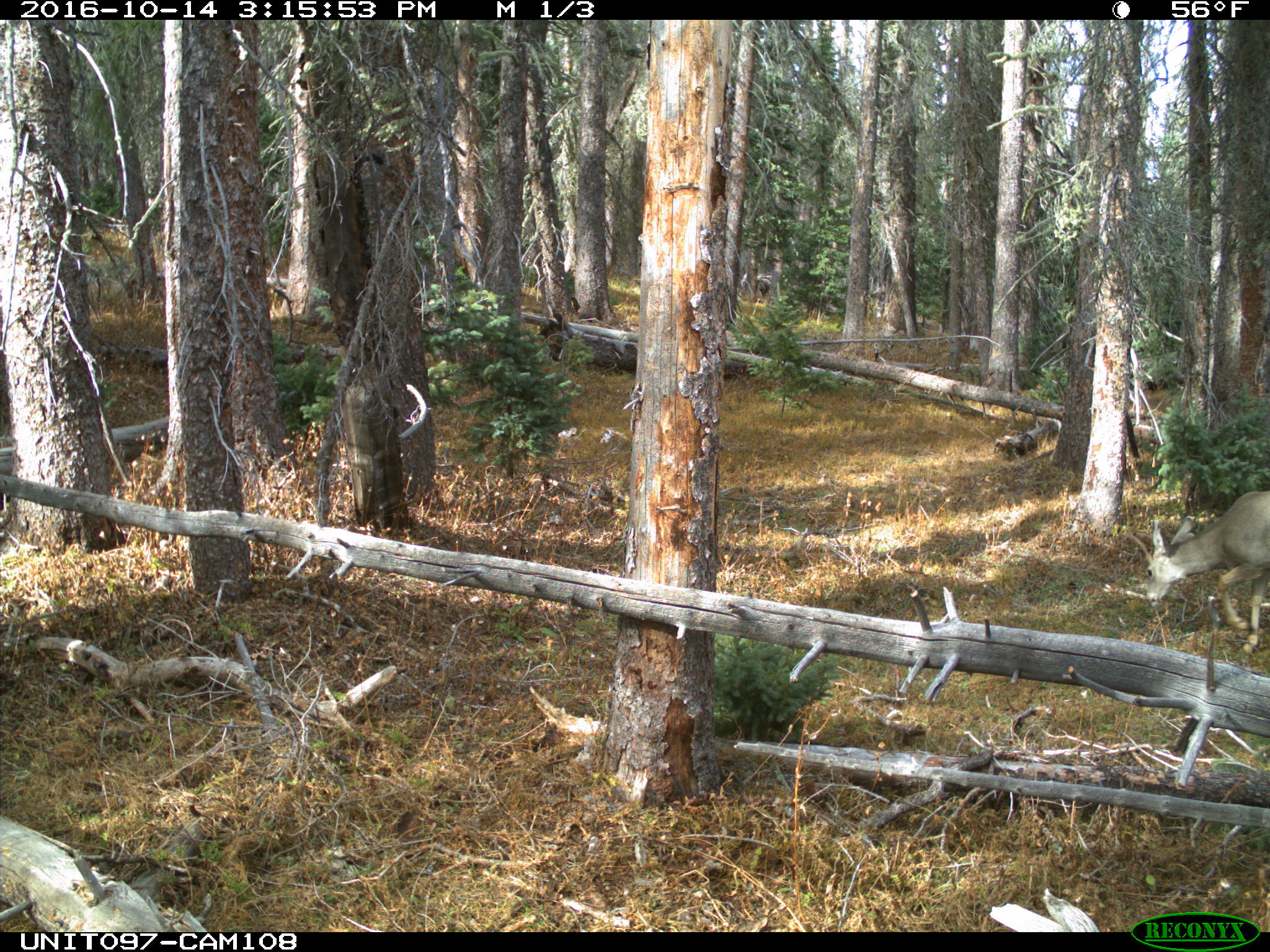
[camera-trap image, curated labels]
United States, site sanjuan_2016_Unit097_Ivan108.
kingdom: Animalia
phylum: Chordata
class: Mammalia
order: Artiodactyla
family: Cervidae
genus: Odocoileus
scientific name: Odocoileus hemionus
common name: mule deer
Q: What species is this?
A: Odocoileus hemionus (mule deer).